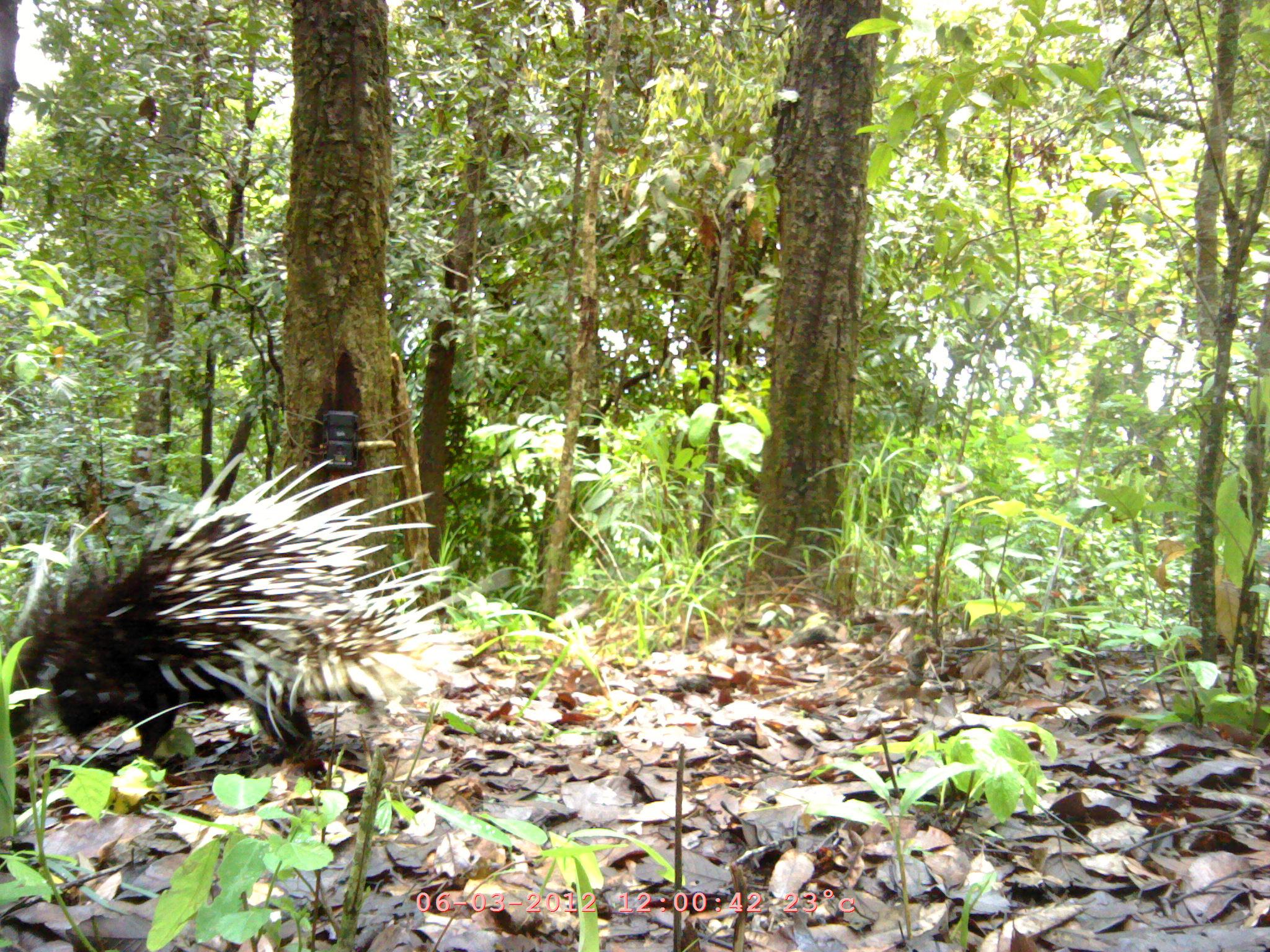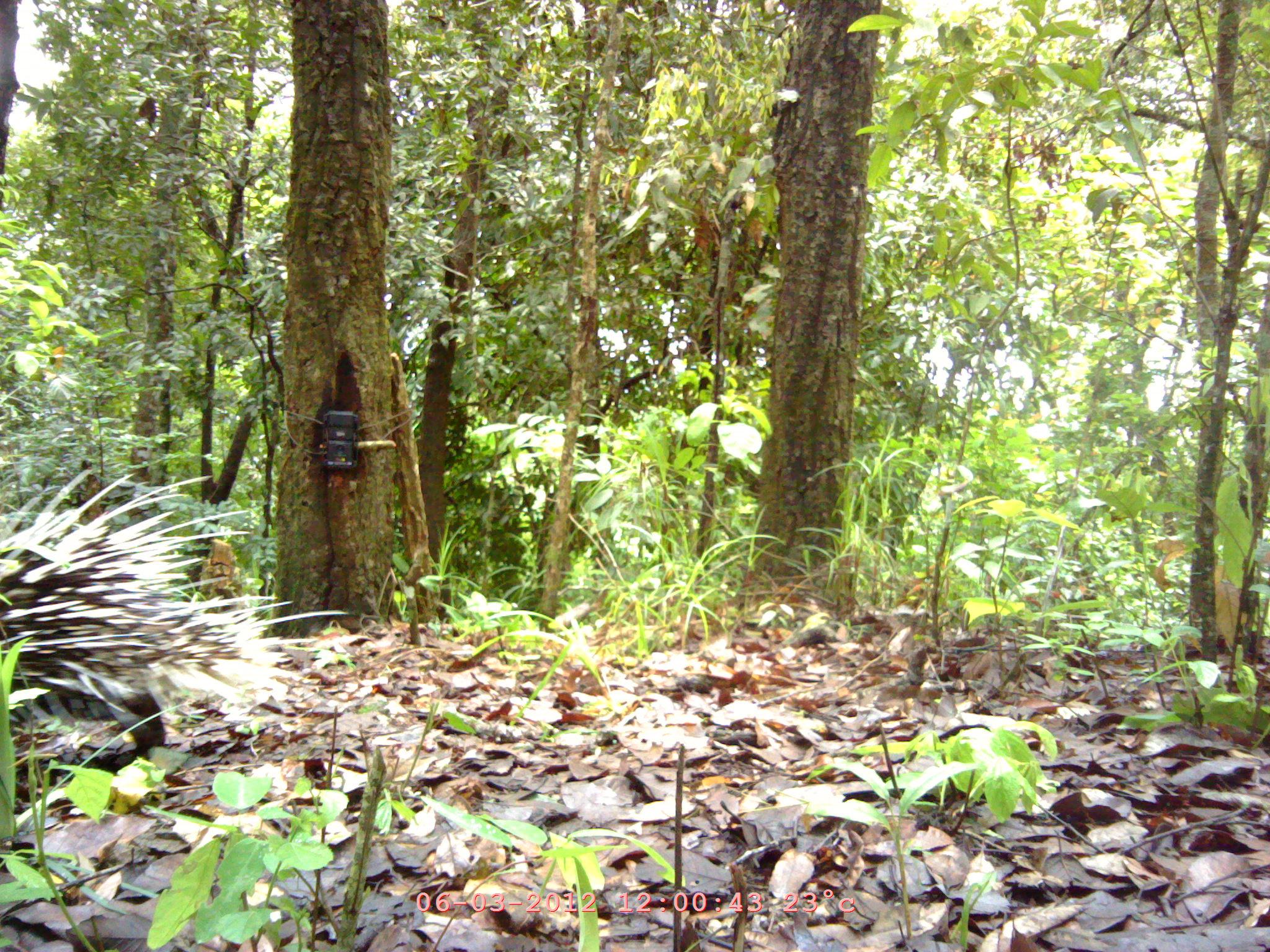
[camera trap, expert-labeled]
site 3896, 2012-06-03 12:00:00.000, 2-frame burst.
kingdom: Animalia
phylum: Chordata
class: Mammalia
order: Rodentia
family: Hystricidae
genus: Hystrix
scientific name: Hystrix brachyura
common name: east asian porcupine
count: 1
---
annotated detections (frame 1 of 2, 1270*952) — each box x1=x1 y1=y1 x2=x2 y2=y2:
hystrix brachyura: x1=2 y1=451 x2=459 y2=775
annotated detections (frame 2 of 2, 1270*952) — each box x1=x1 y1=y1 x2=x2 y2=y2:
hystrix brachyura: x1=0 y1=465 x2=347 y2=754